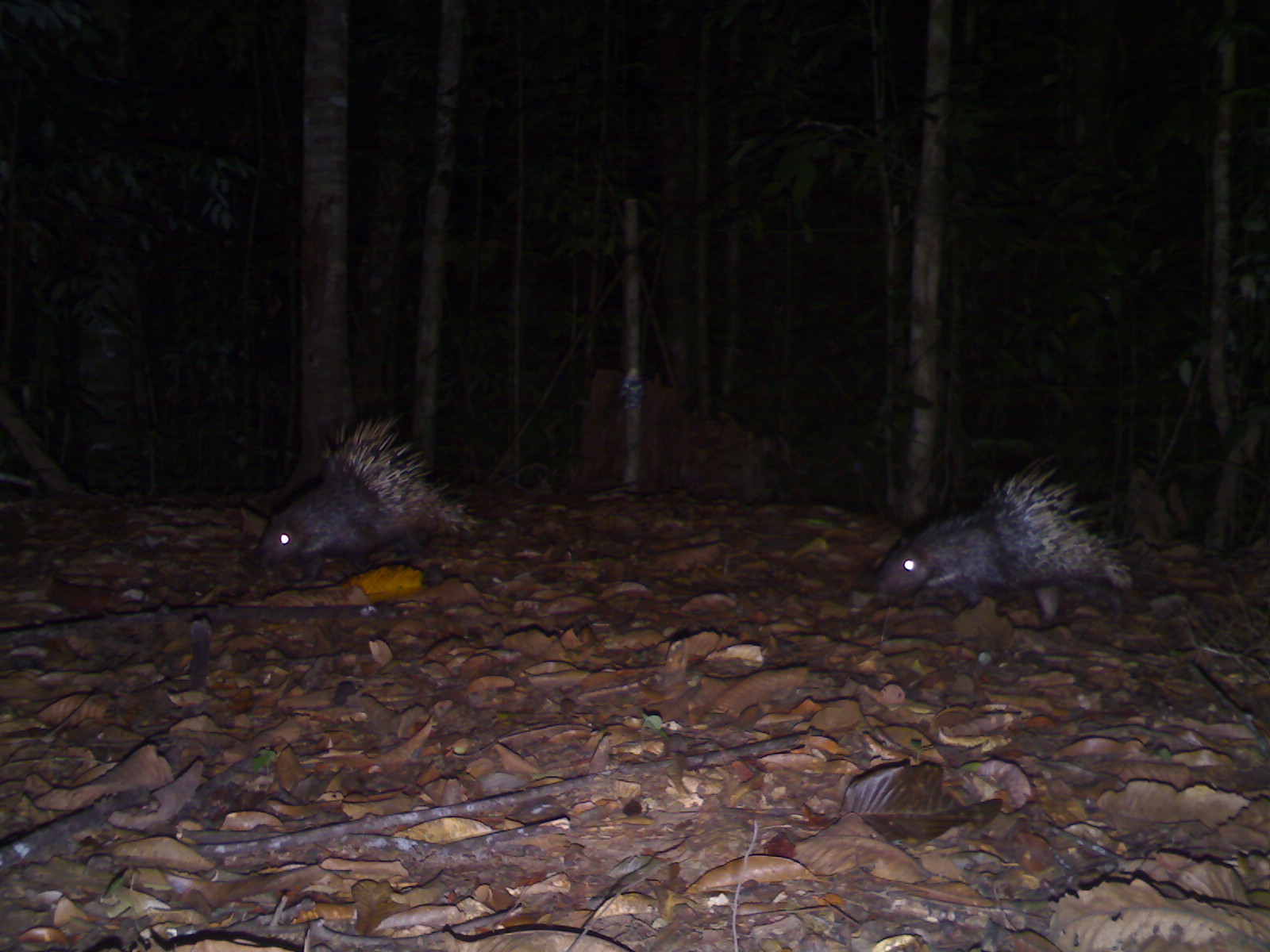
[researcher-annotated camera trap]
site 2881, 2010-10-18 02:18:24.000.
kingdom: Animalia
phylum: Chordata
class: Mammalia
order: Rodentia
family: Hystricidae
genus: Hystrix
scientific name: Hystrix brachyura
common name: east asian porcupine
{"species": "Hystrix brachyura (east asian porcupine)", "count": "2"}